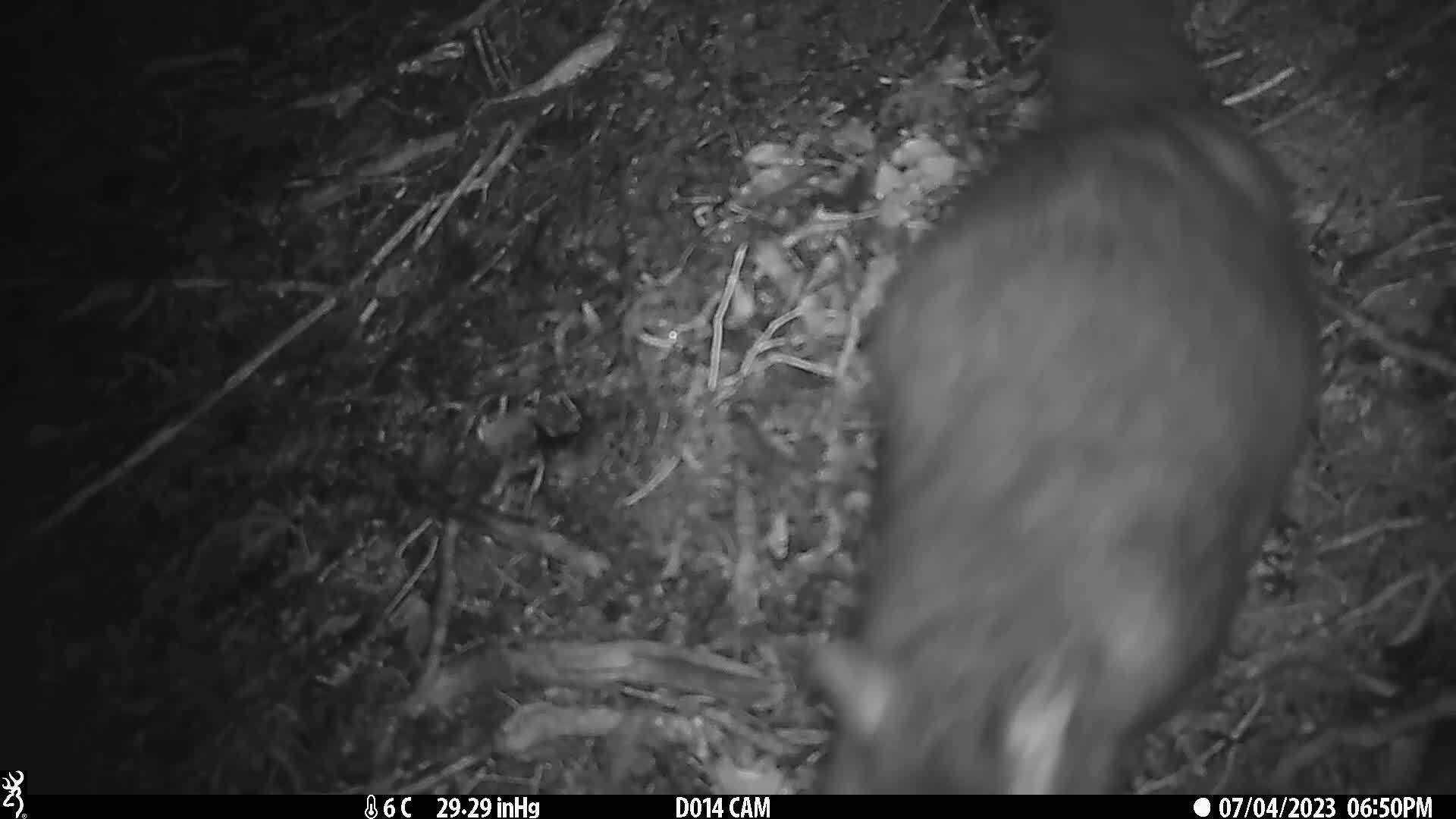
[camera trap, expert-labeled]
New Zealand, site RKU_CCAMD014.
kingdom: Animalia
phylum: Chordata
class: Mammalia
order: Diprotodontia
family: Phalangeridae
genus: Trichosurus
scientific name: Trichosurus vulpecula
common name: common brushtail possum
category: possum